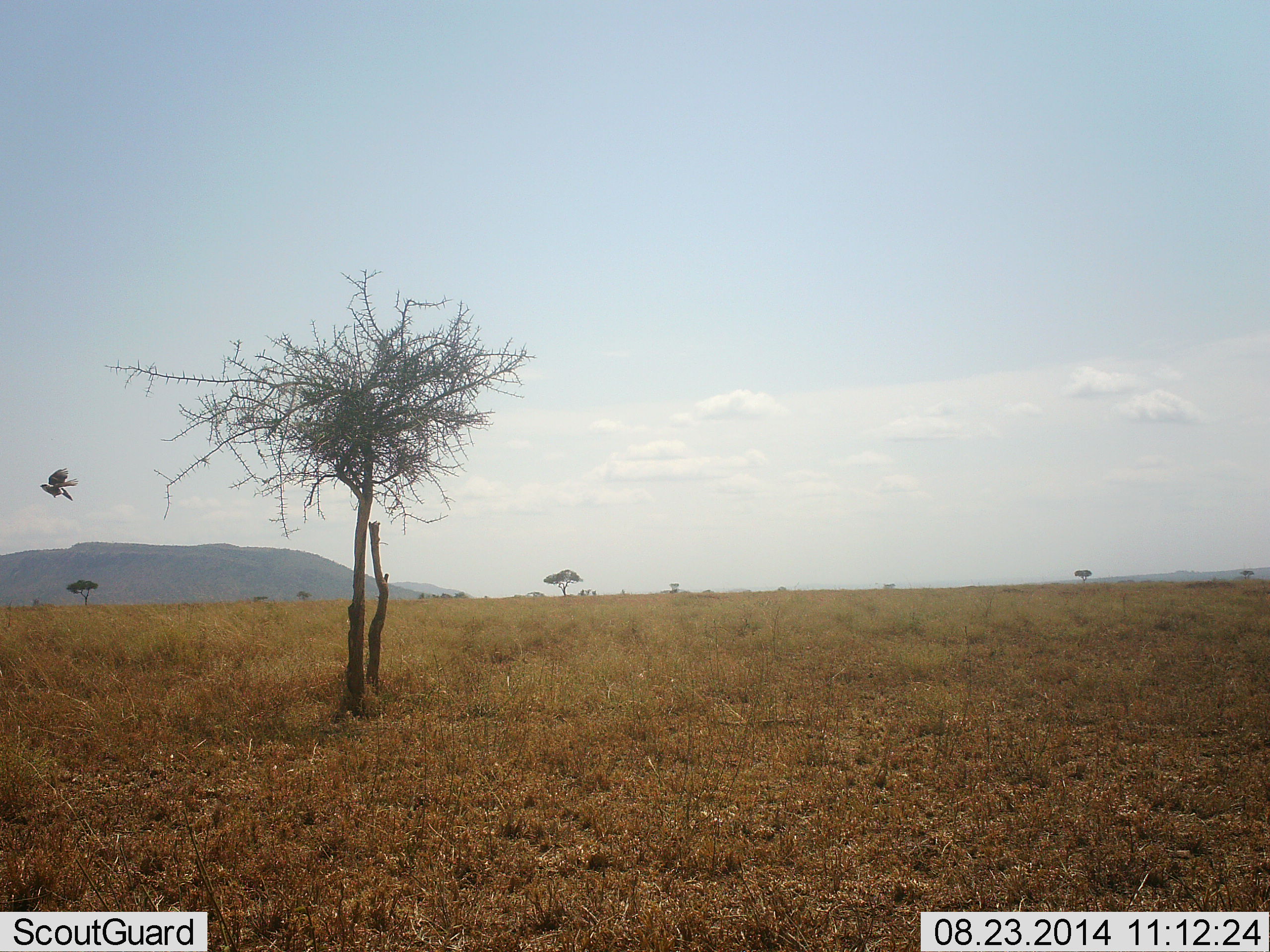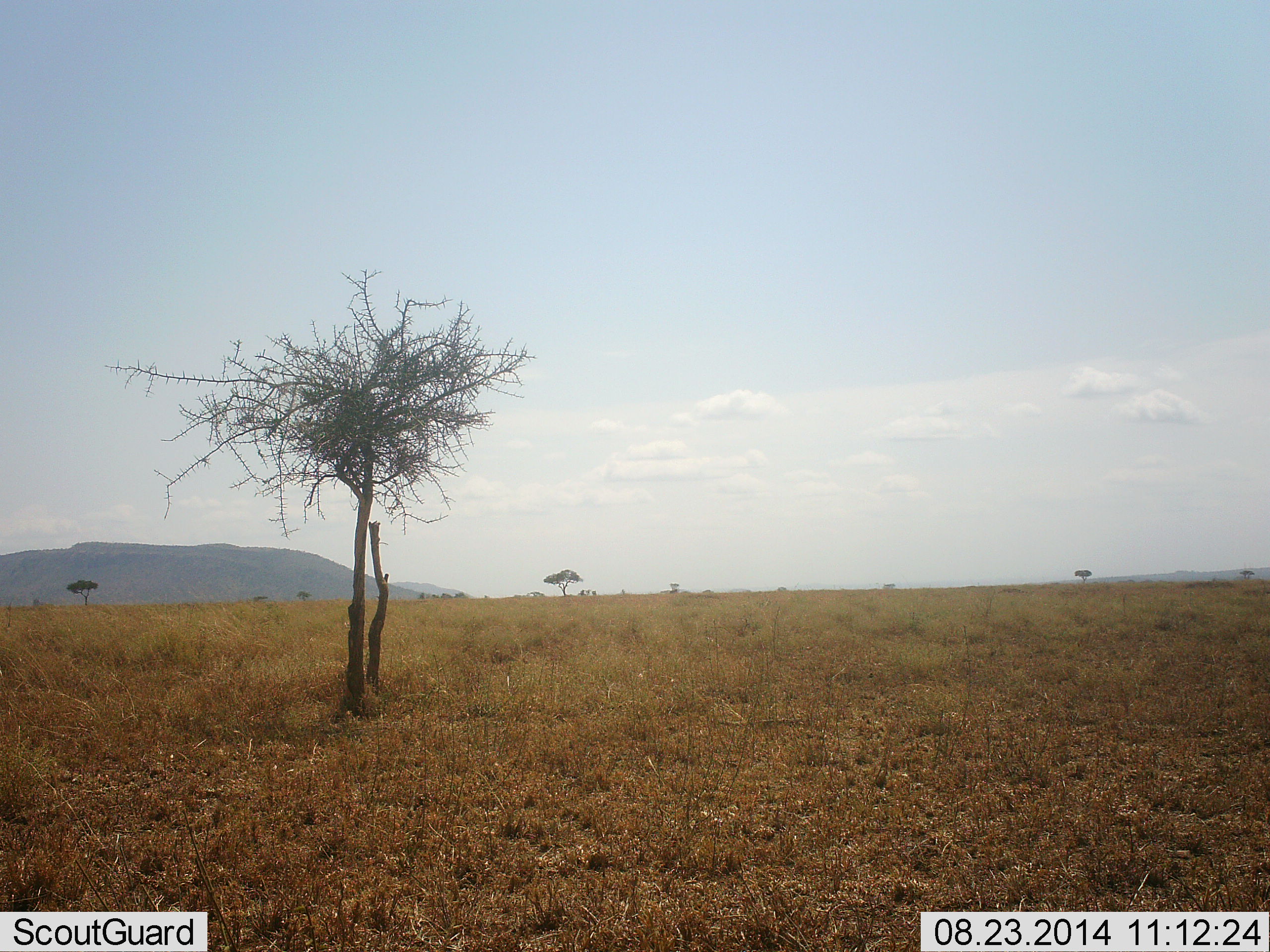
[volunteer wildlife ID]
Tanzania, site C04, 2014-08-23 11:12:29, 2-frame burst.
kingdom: Animalia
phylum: Chordata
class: Aves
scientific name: Aves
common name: bird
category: otherbird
Otherbird (bird) (Aves), count 1. Behavior (volunteer vote fractions): standing 0%, resting 0%, moving 100%, interacting 0%. Young present (vote fraction): 0%. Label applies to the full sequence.